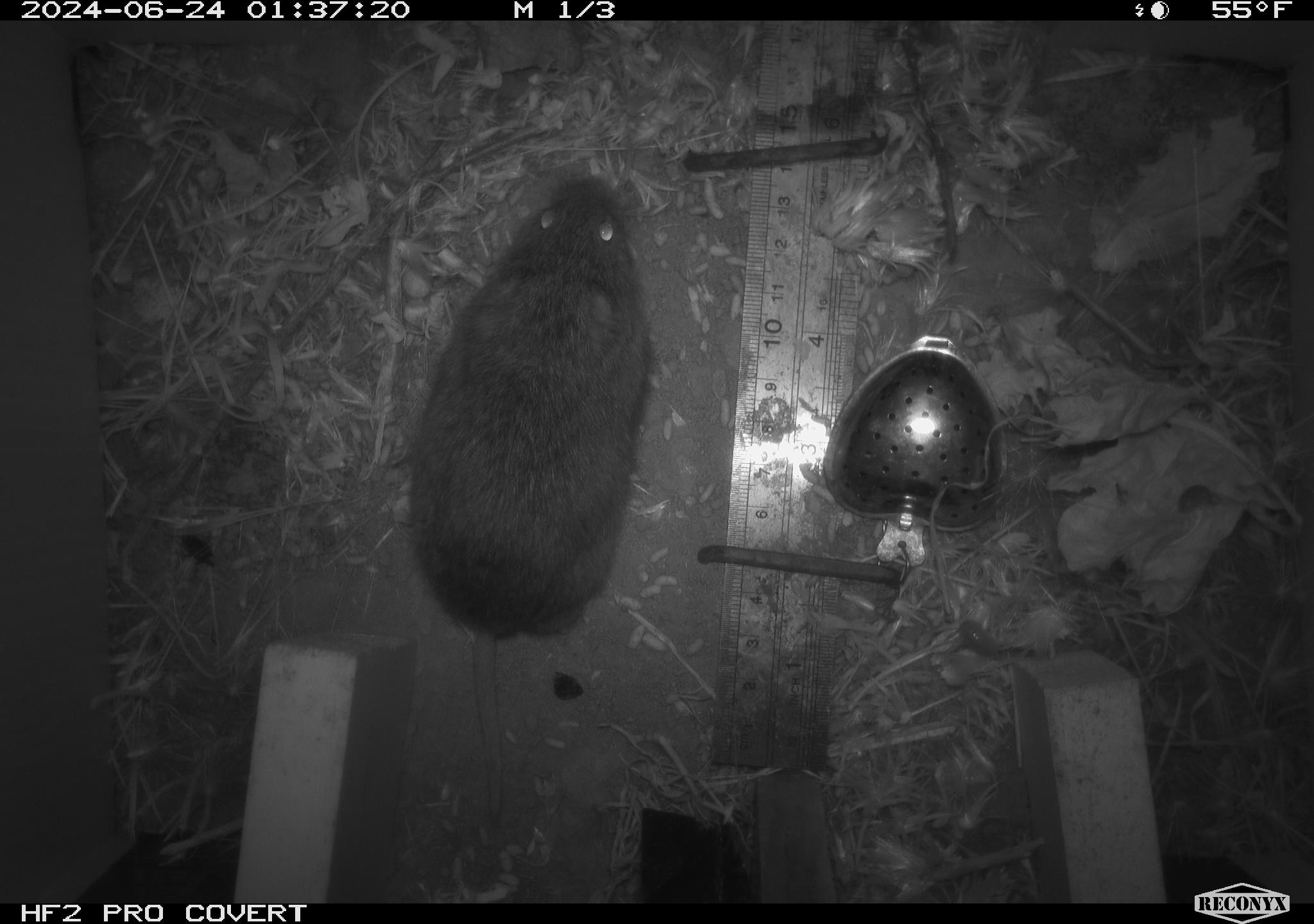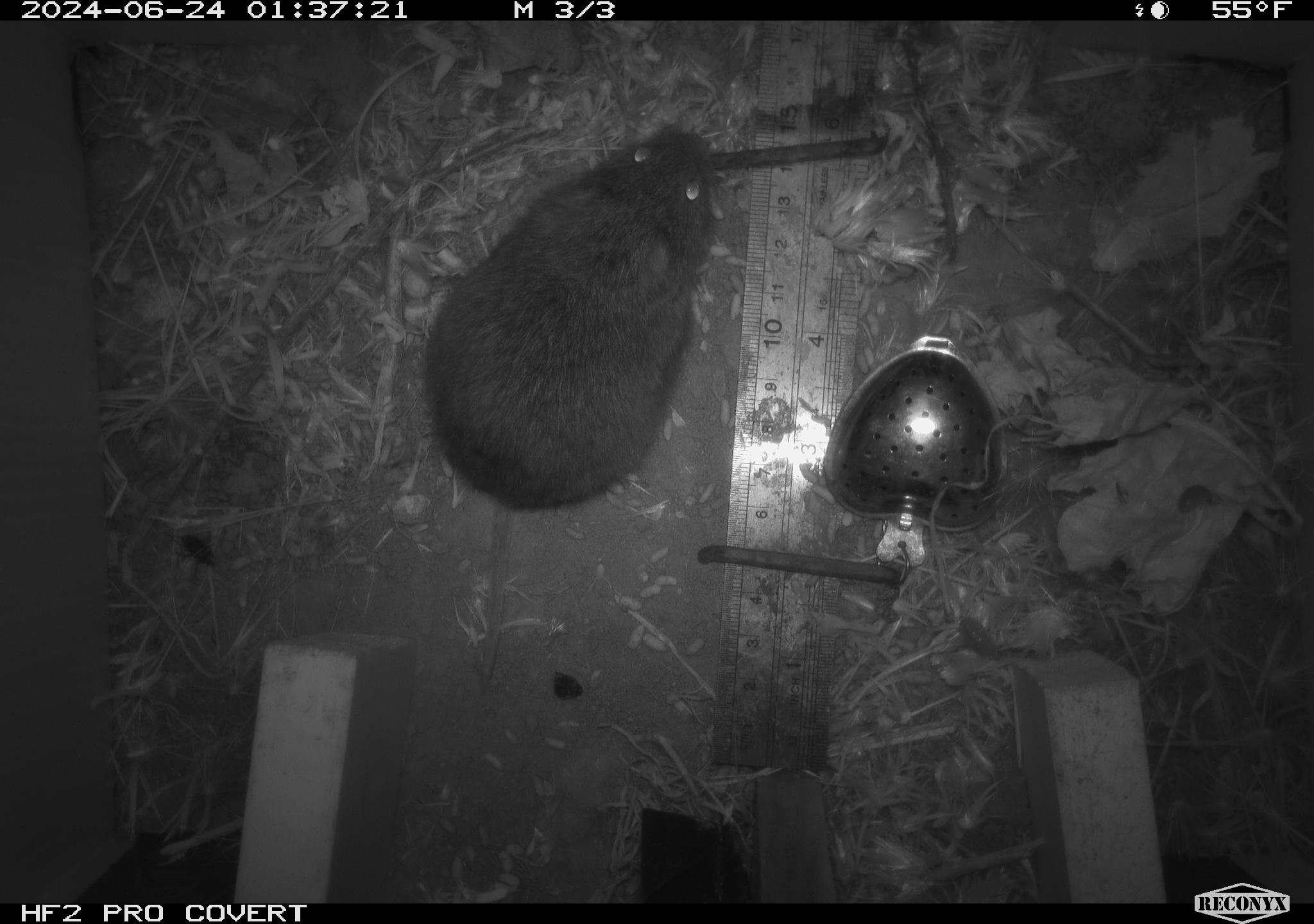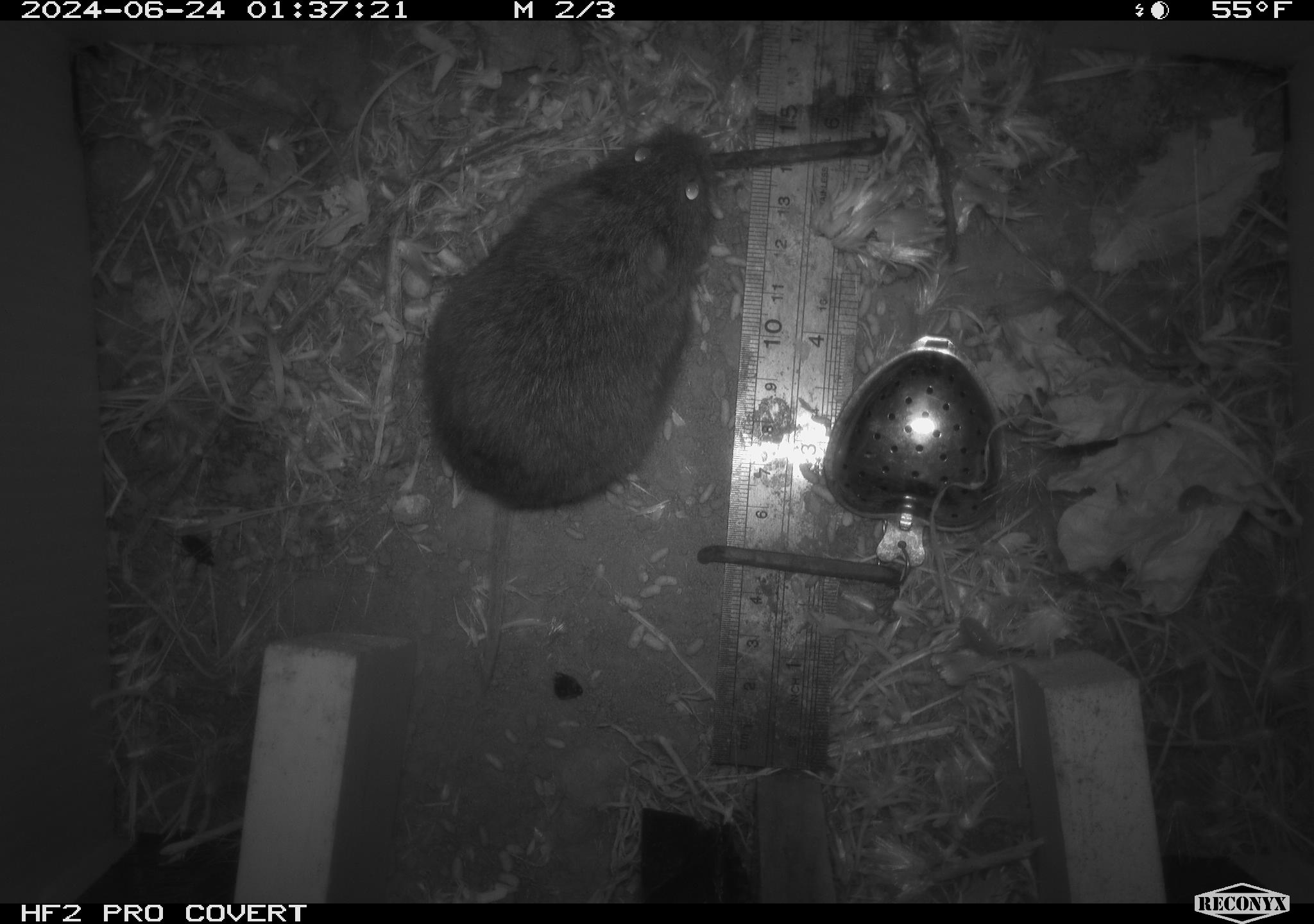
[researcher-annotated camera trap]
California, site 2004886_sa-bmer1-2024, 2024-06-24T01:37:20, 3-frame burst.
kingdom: Animalia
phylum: Chordata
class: Mammalia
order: Rodentia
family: Cricetidae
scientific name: Cricetidae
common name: hamsters, voles, lemmings, and allies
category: cricetidae family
Cricetidae family (hamsters, voles, lemmings, and allies) (Cricetidae).